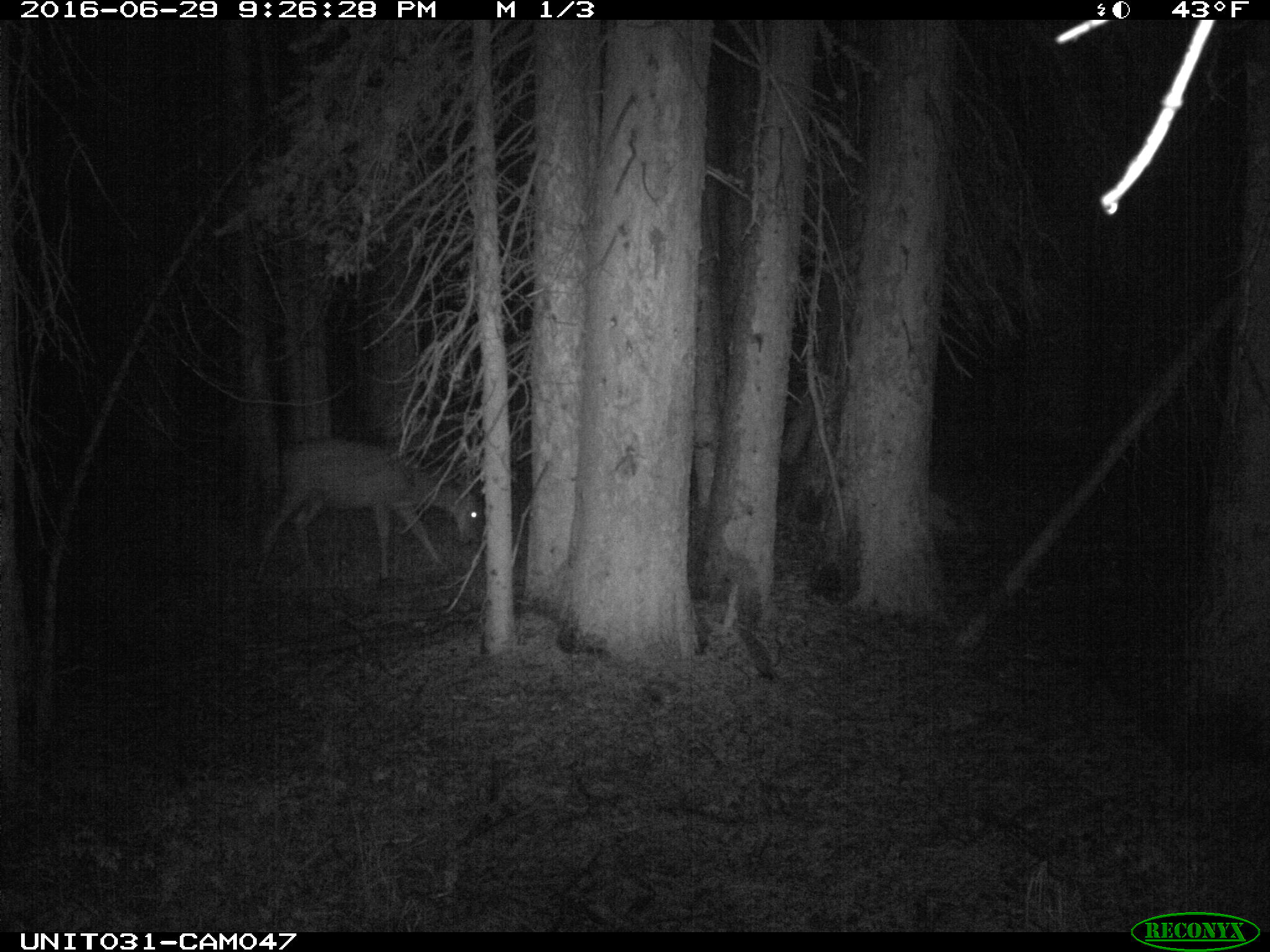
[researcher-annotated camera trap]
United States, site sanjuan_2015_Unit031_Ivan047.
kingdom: Animalia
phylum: Chordata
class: Mammalia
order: Artiodactyla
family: Cervidae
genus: Odocoileus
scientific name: Odocoileus hemionus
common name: mule deer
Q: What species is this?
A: Odocoileus hemionus (mule deer).